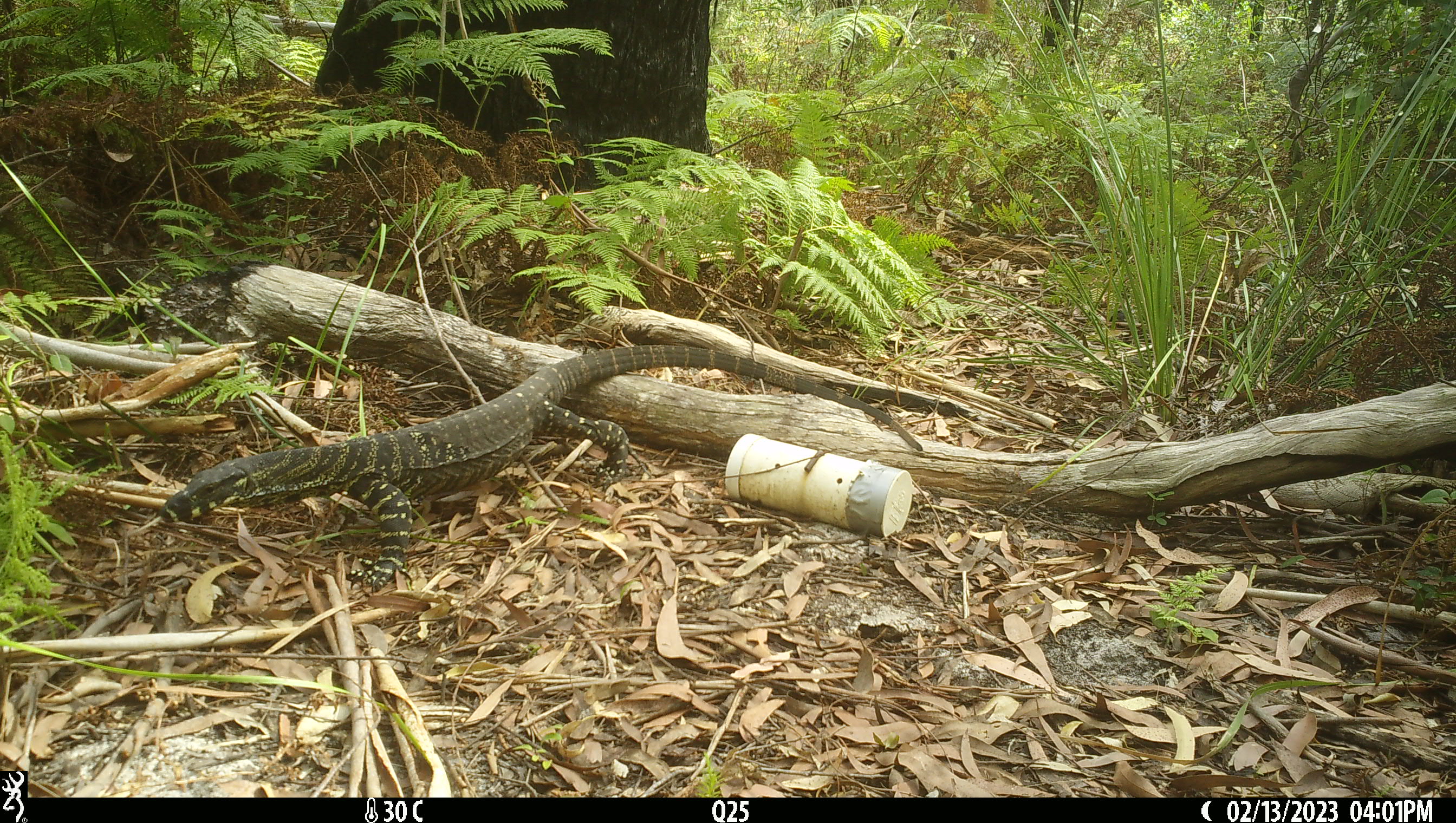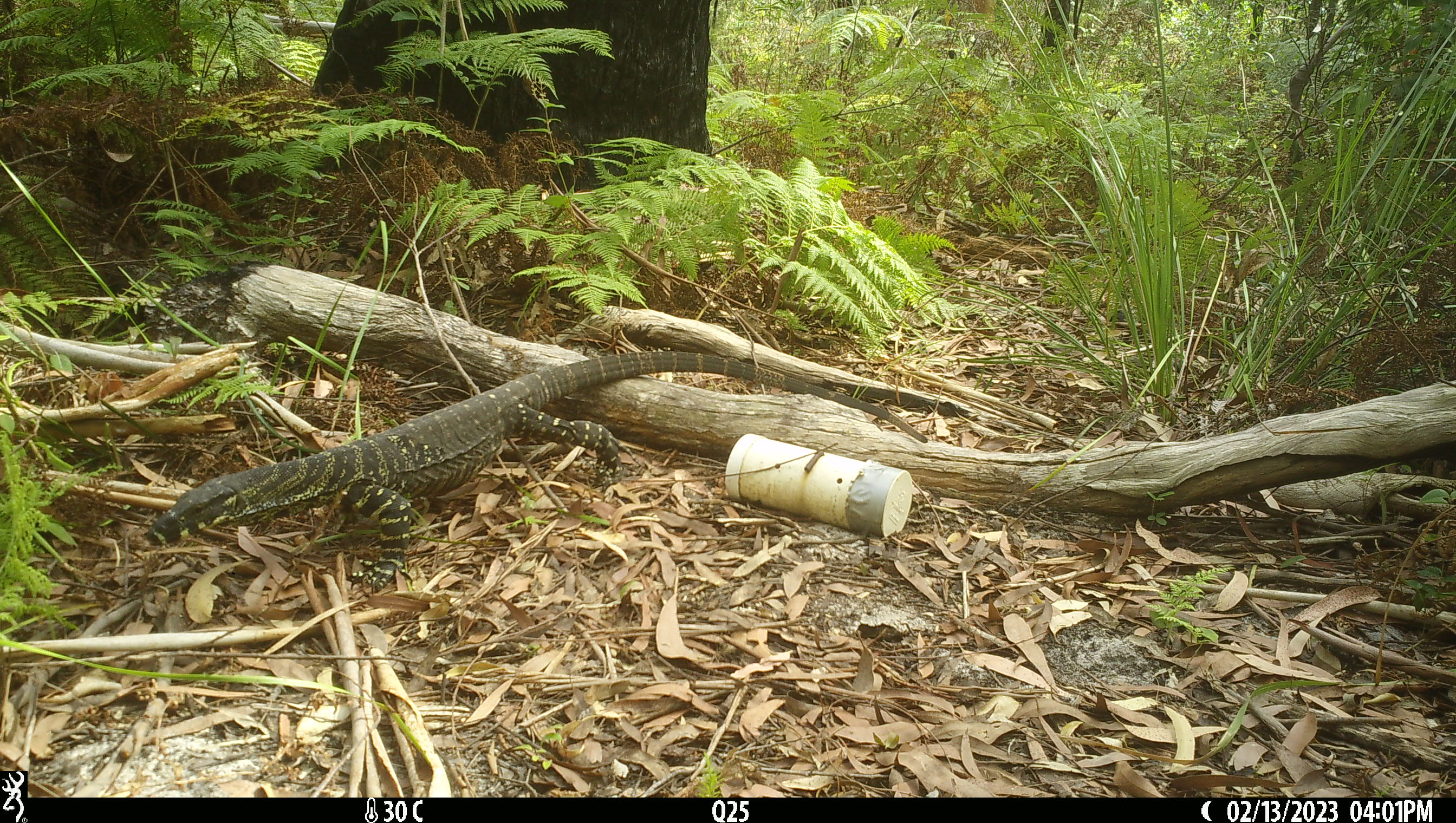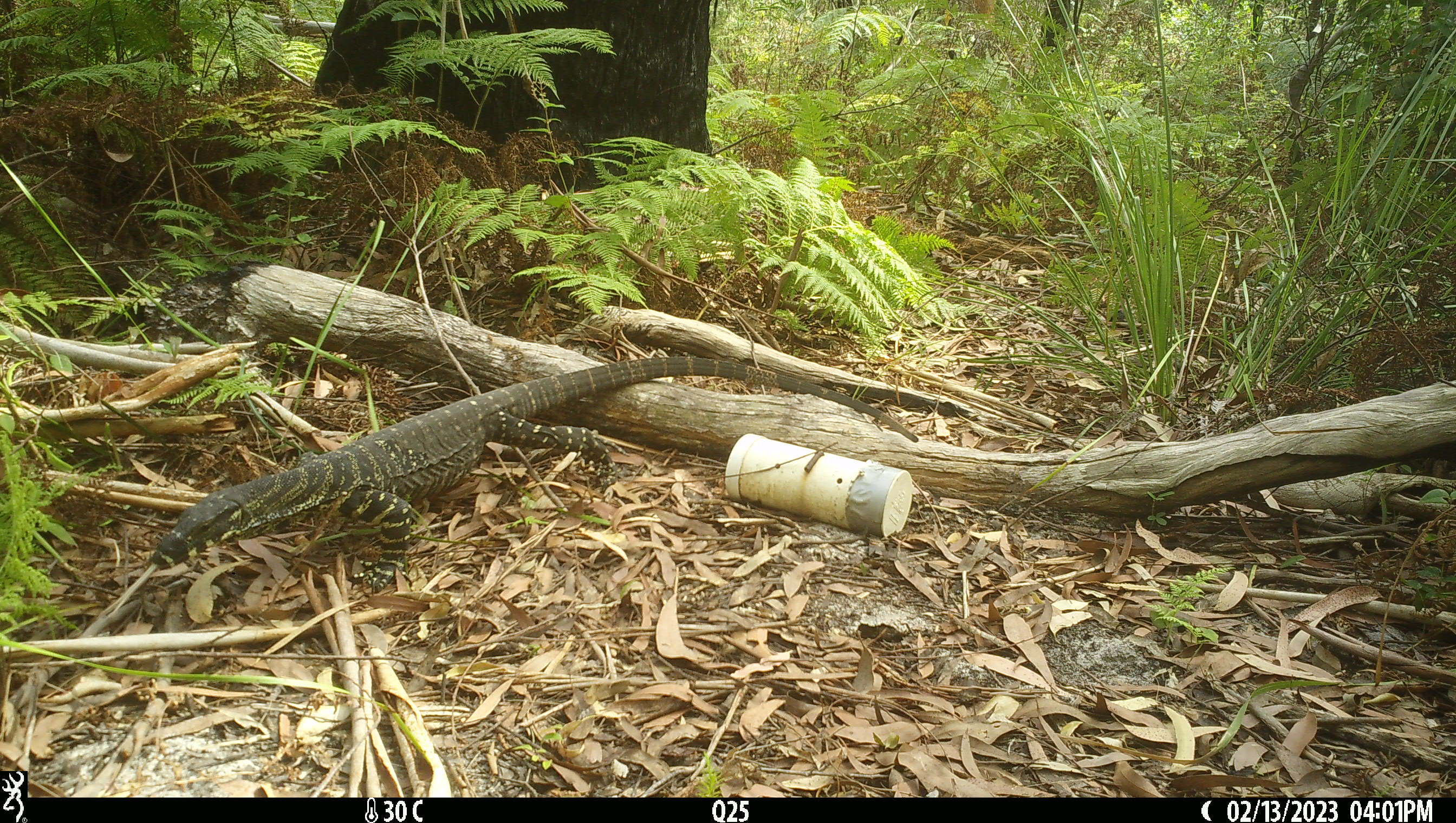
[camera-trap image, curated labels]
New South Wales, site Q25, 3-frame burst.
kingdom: Animalia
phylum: Chordata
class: Reptilia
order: Squamata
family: Varanidae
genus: Varanus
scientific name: Varanus varius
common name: lace monitor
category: goanna